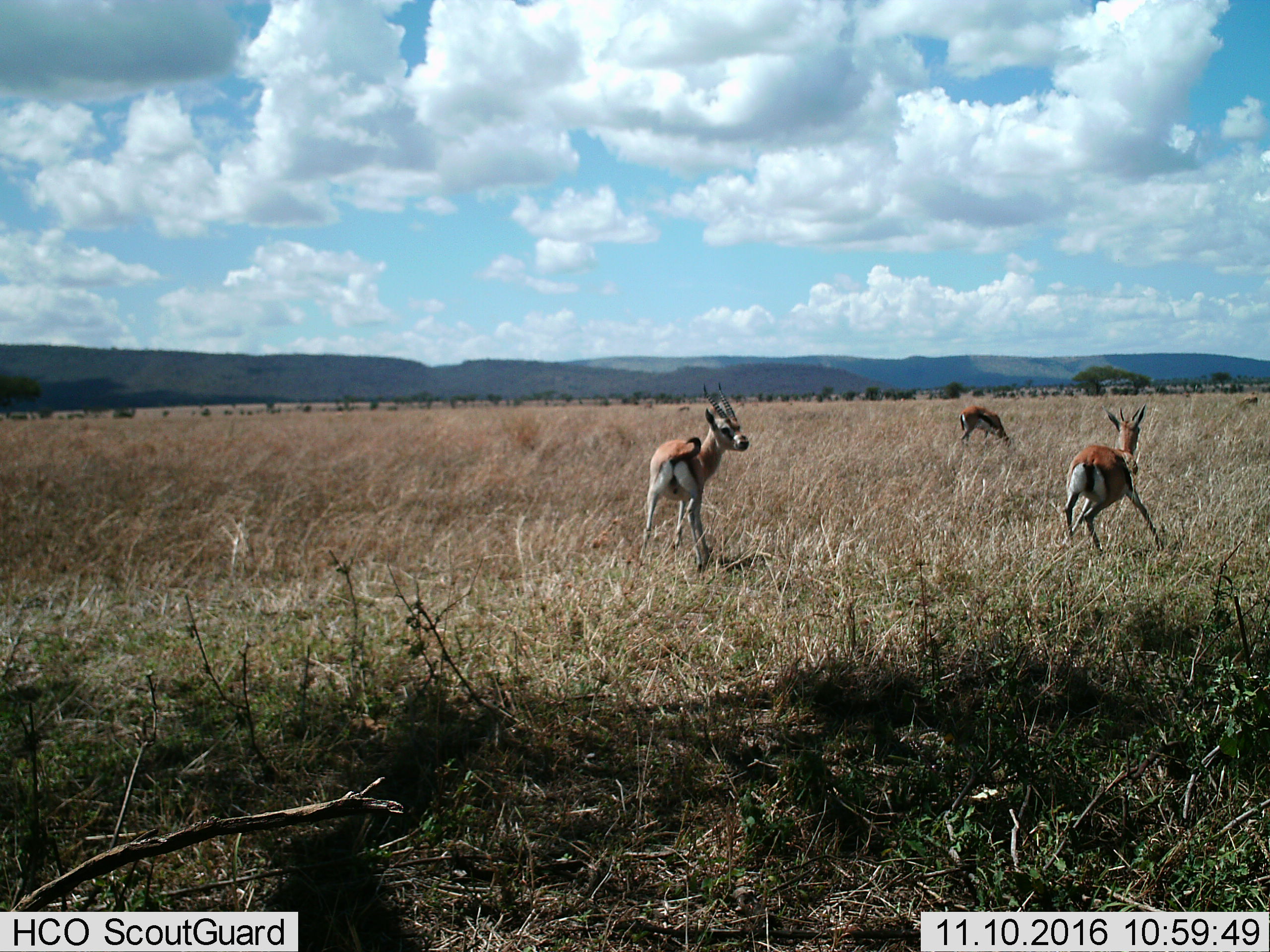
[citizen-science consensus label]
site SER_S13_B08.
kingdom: Animalia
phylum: Chordata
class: Mammalia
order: Artiodactyla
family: Bovidae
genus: Eudorcas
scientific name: Eudorcas thomsonii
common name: thomson's gazelle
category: gazellethomsons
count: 3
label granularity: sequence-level